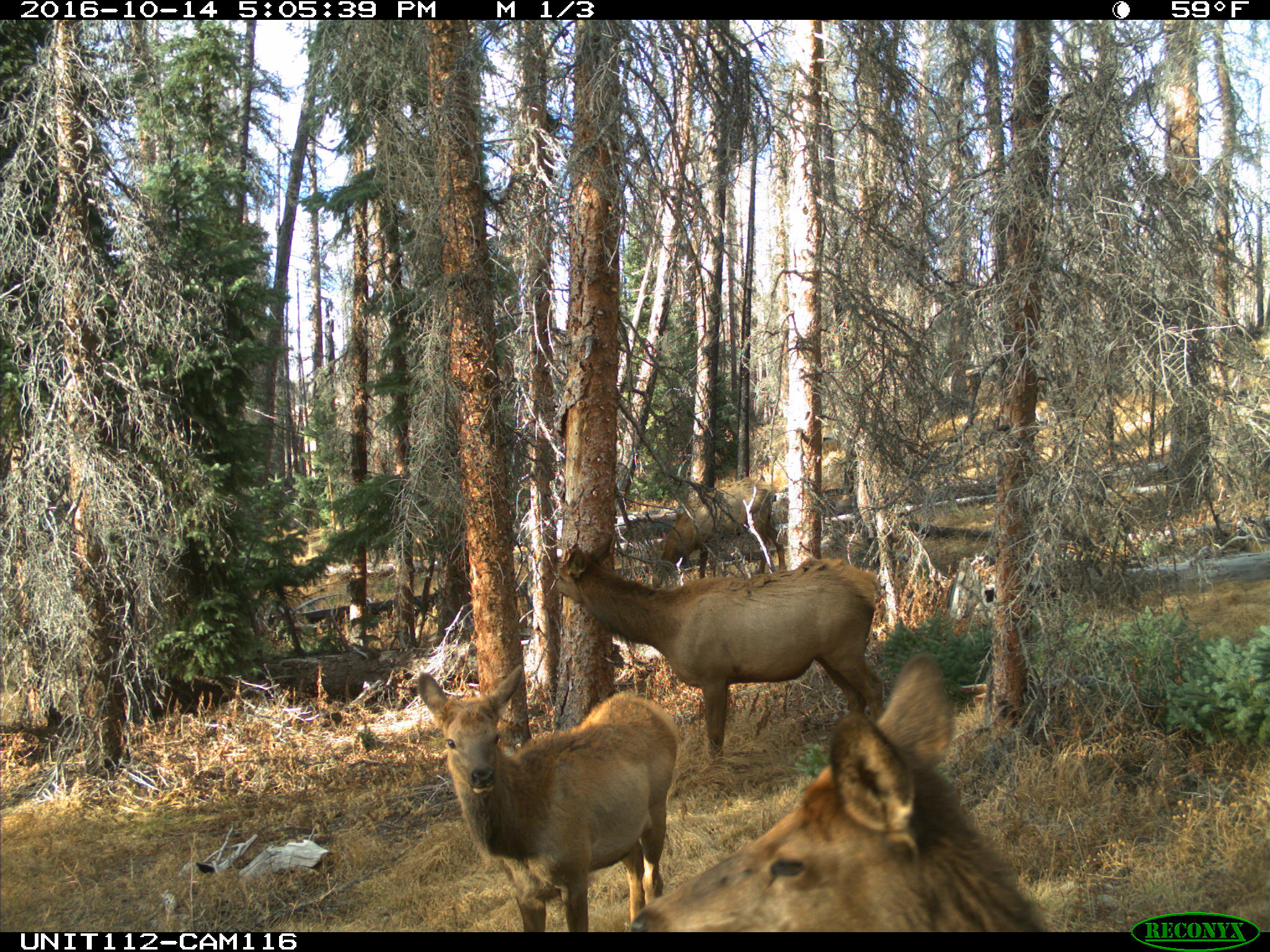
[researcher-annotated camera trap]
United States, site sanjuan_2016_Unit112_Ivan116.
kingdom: Animalia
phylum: Chordata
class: Mammalia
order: Artiodactyla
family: Cervidae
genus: Cervus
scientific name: Cervus elaphus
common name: red deer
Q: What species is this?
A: Cervus elaphus (red deer).